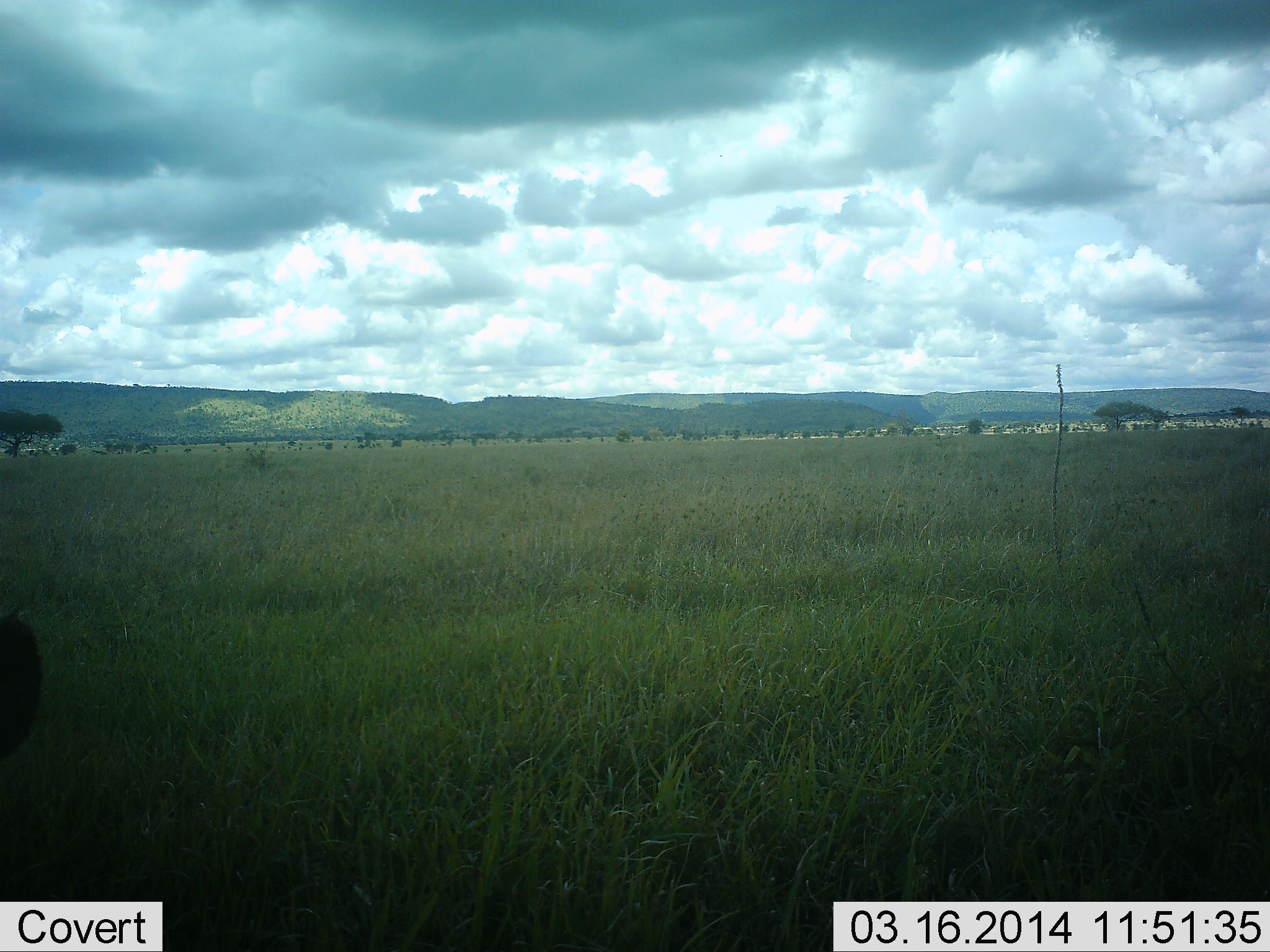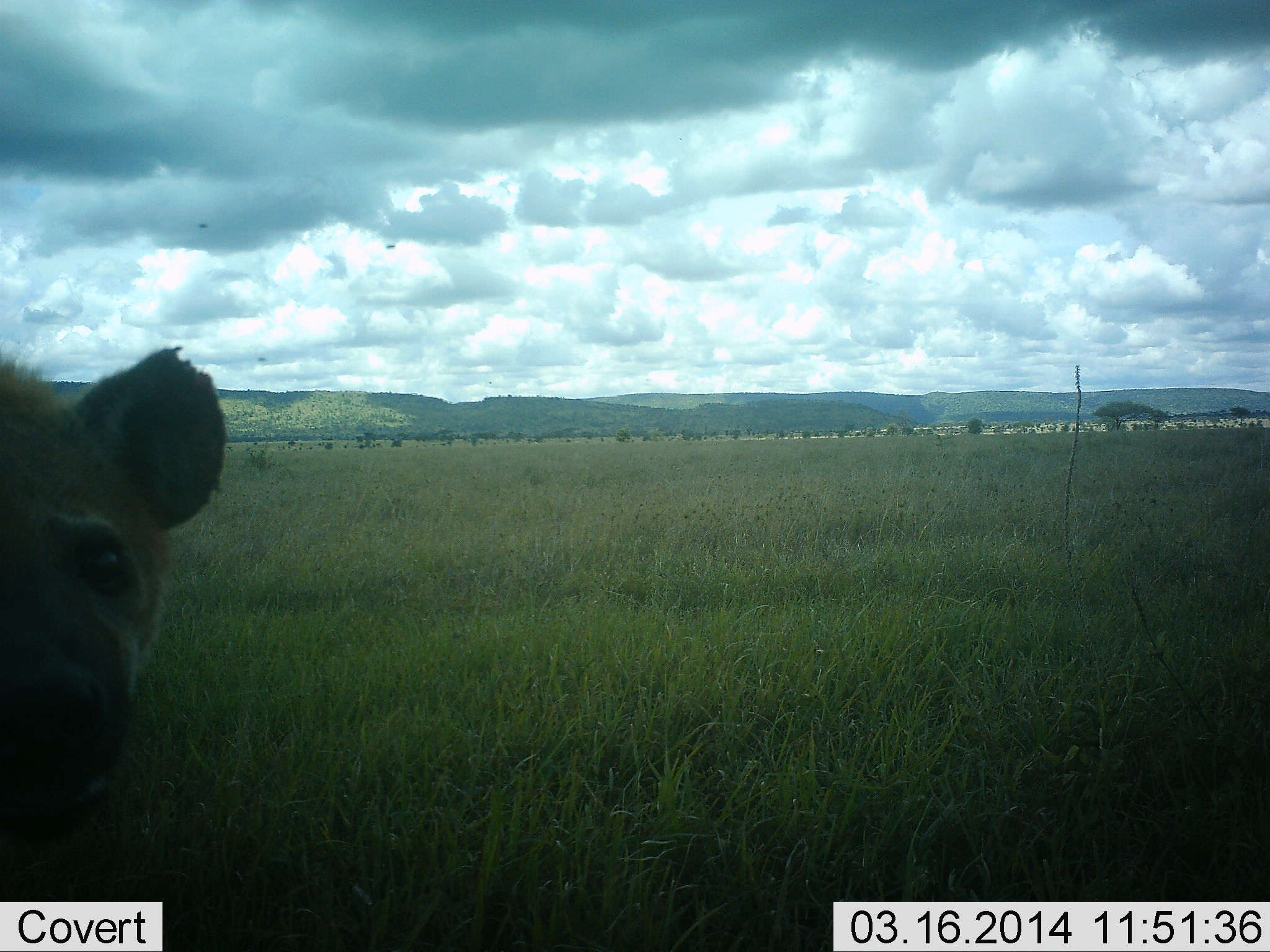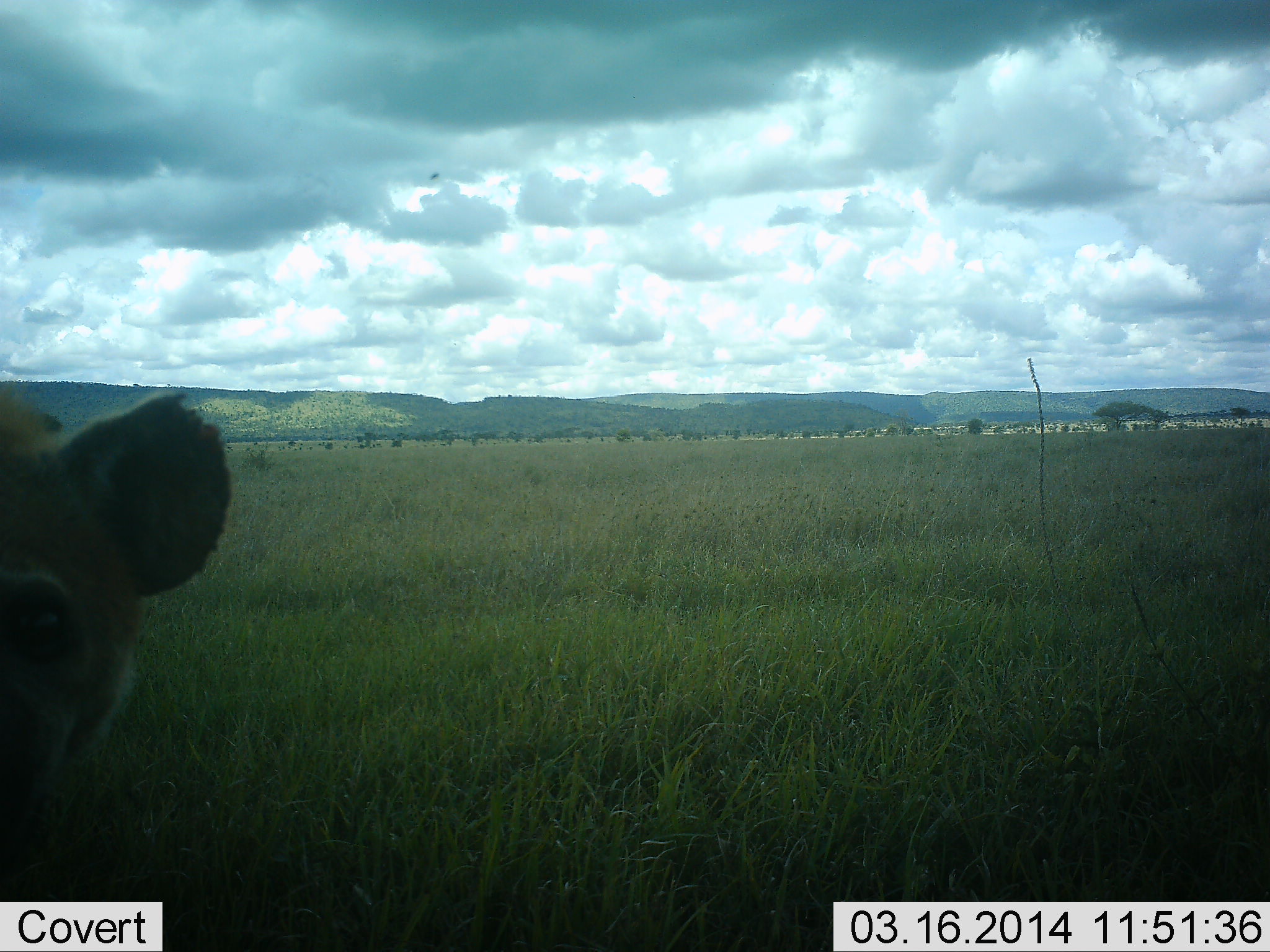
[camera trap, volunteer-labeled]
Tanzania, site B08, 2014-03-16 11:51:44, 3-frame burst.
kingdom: Animalia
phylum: Chordata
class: Mammalia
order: Carnivora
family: Hyaenidae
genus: Crocuta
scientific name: Crocuta crocuta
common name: spotted hyena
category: hyenaspotted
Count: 1.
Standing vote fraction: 75%.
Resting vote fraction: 0%.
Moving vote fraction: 17%.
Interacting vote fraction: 8%.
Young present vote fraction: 0%.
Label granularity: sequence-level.